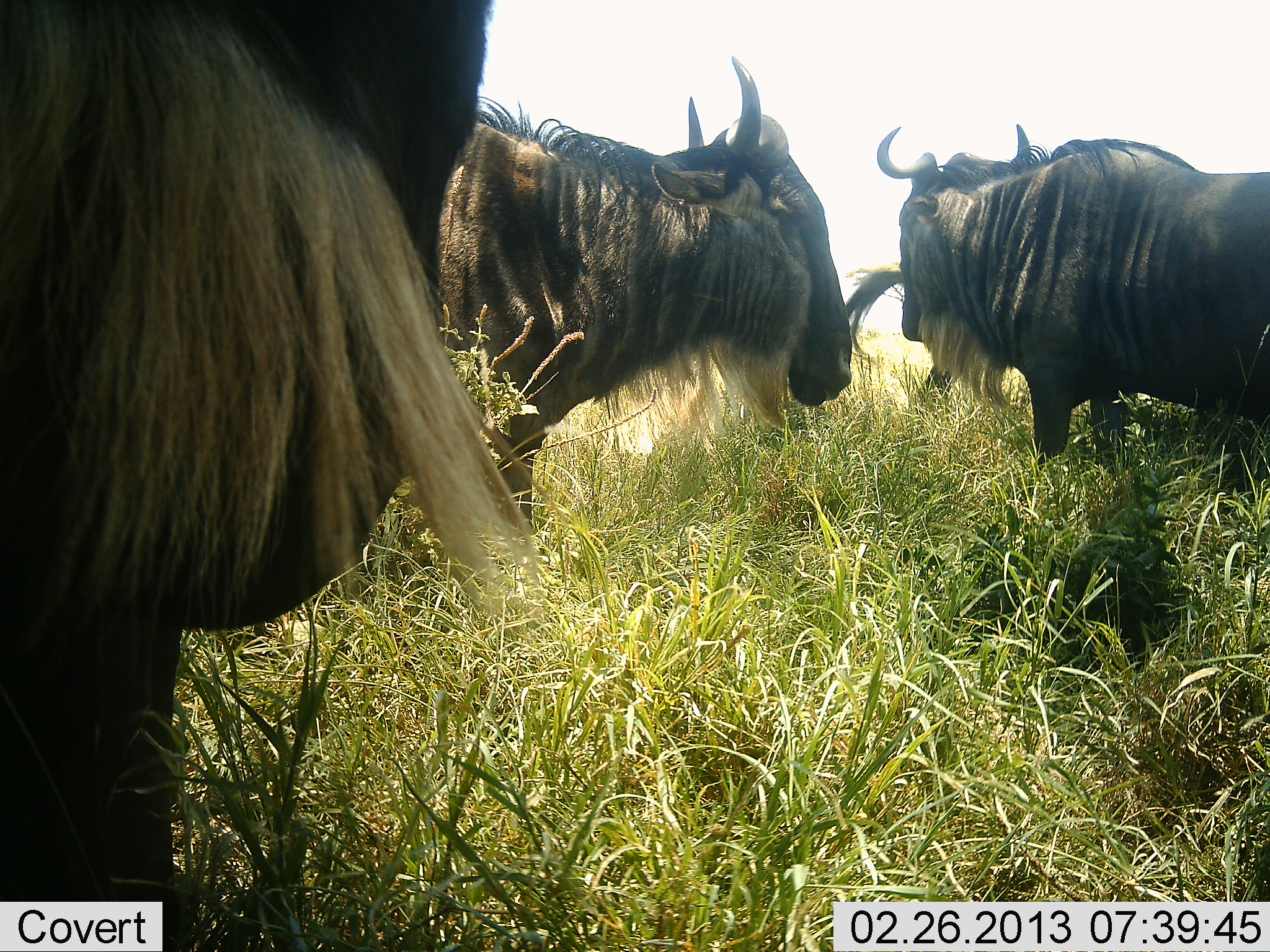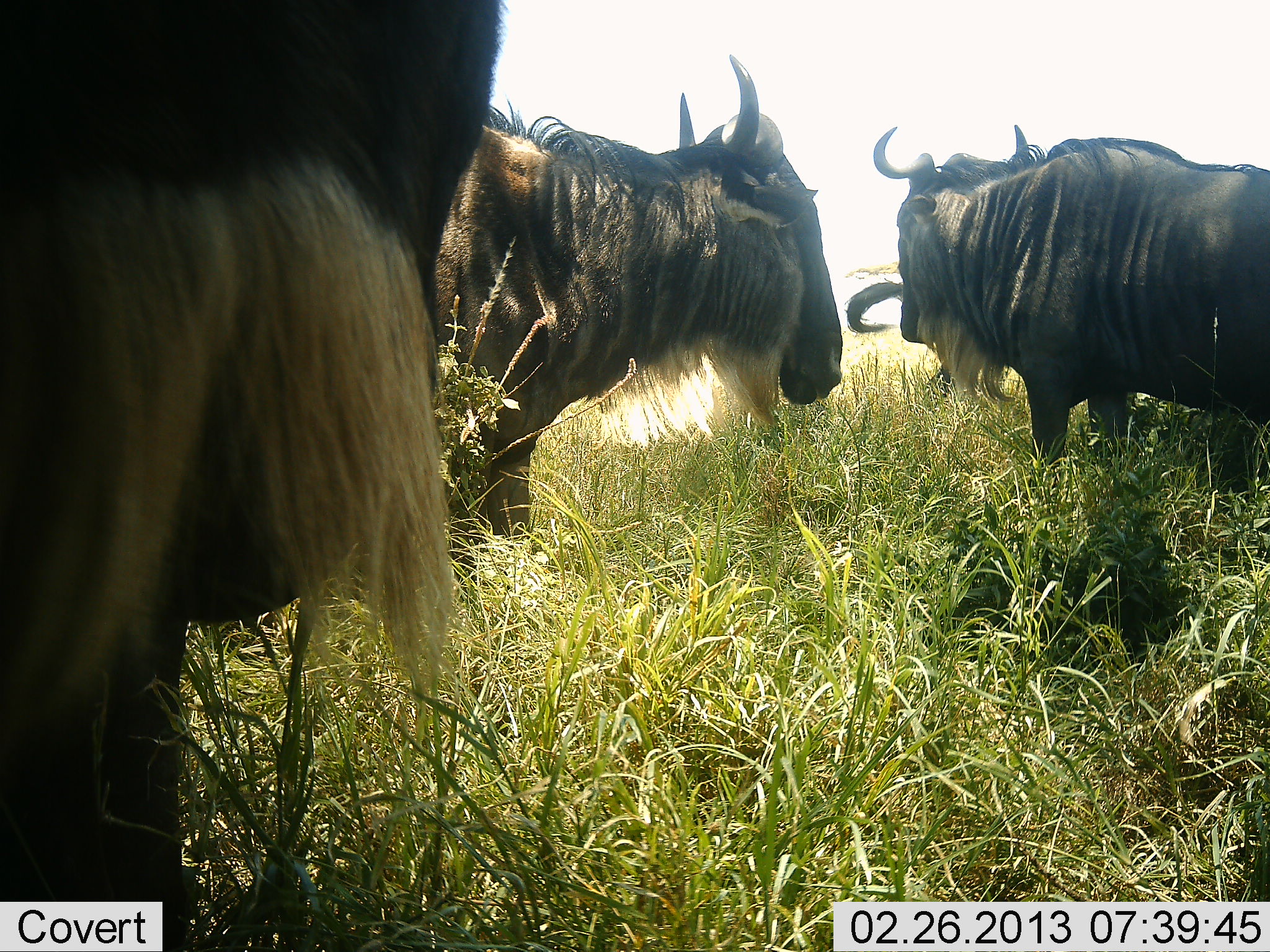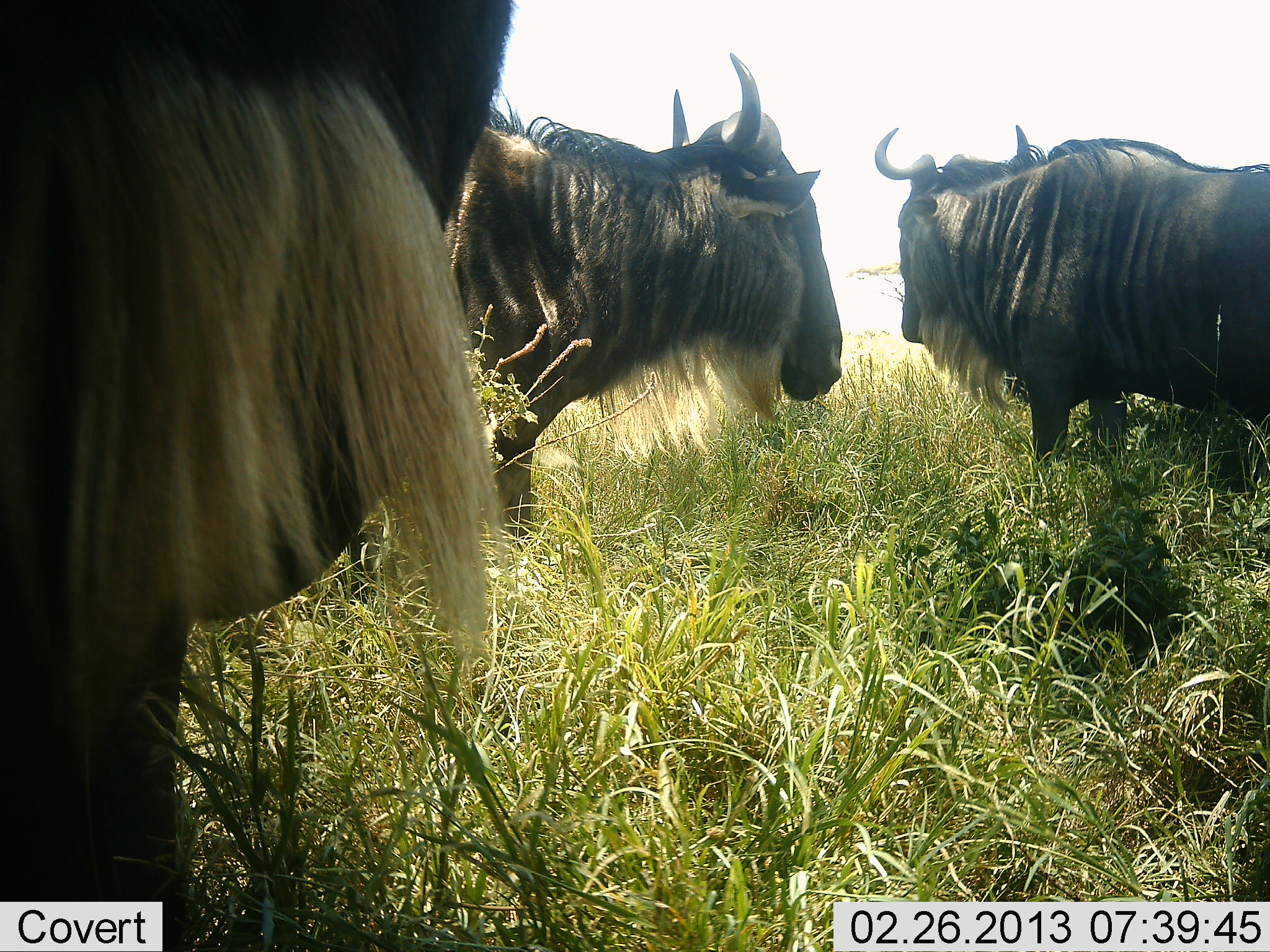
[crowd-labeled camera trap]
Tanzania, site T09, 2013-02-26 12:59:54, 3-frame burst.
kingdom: Animalia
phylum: Chordata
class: Mammalia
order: Artiodactyla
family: Bovidae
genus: Connochaetes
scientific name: Connochaetes taurinus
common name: blue wildebeest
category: wildebeest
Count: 4.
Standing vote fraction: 95%.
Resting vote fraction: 10%.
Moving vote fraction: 0%.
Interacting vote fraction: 0%.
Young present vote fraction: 5%.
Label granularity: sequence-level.